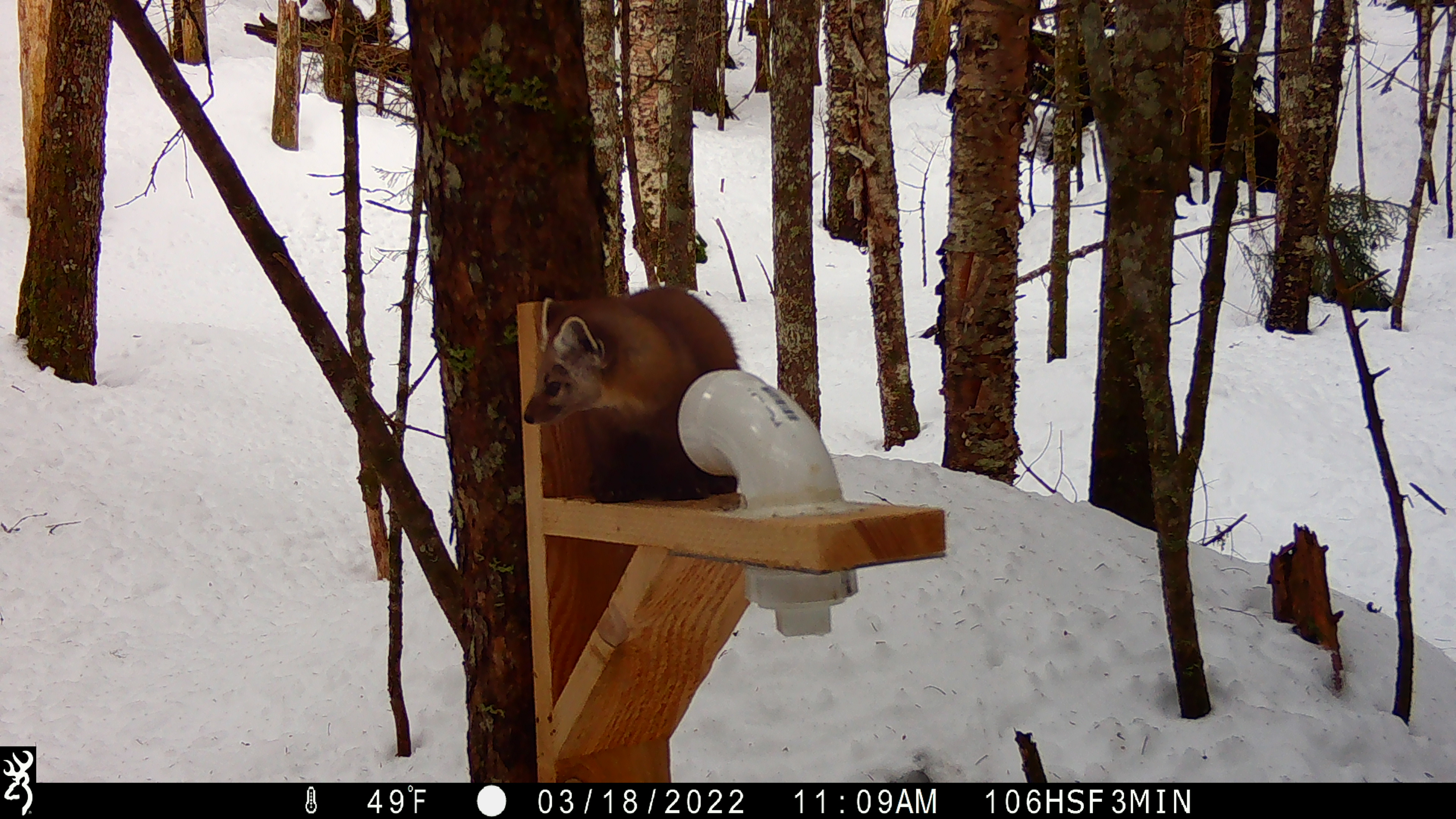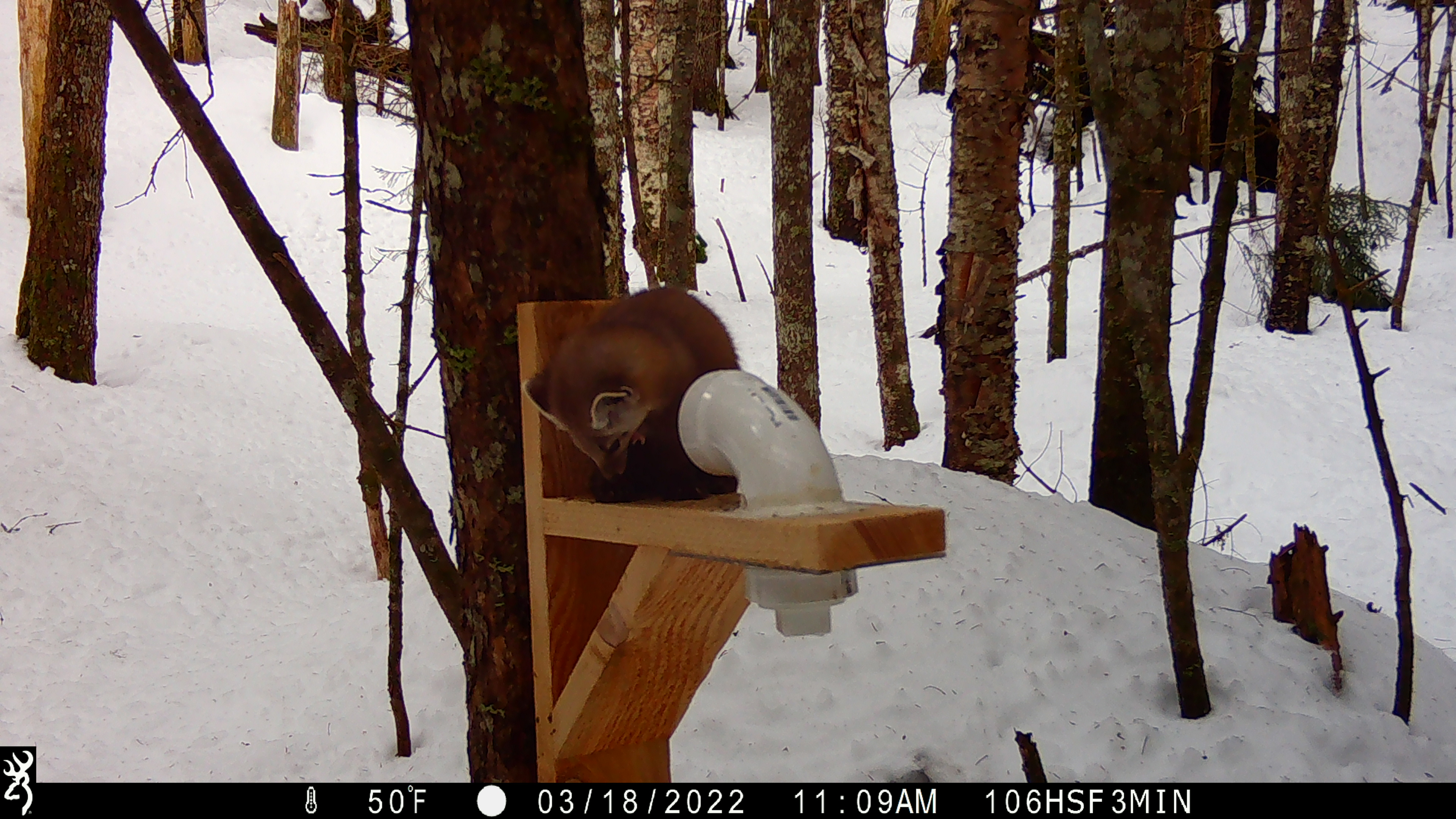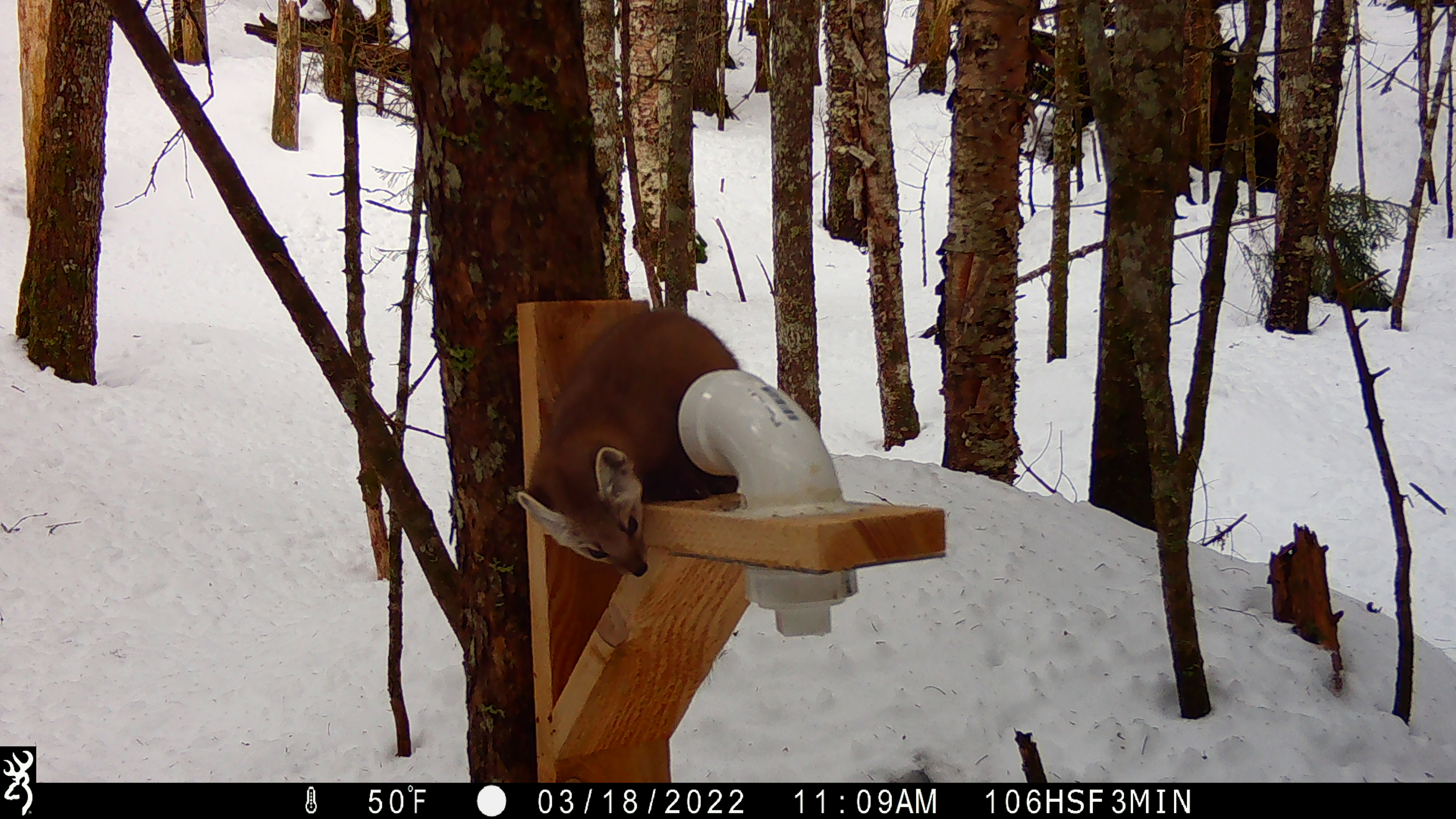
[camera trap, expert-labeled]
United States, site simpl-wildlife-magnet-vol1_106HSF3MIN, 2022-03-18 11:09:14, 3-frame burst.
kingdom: Animalia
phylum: Chordata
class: Mammalia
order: Carnivora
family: Mustelidae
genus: Martes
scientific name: Martes americana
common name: american marten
American marten (Martes americana).